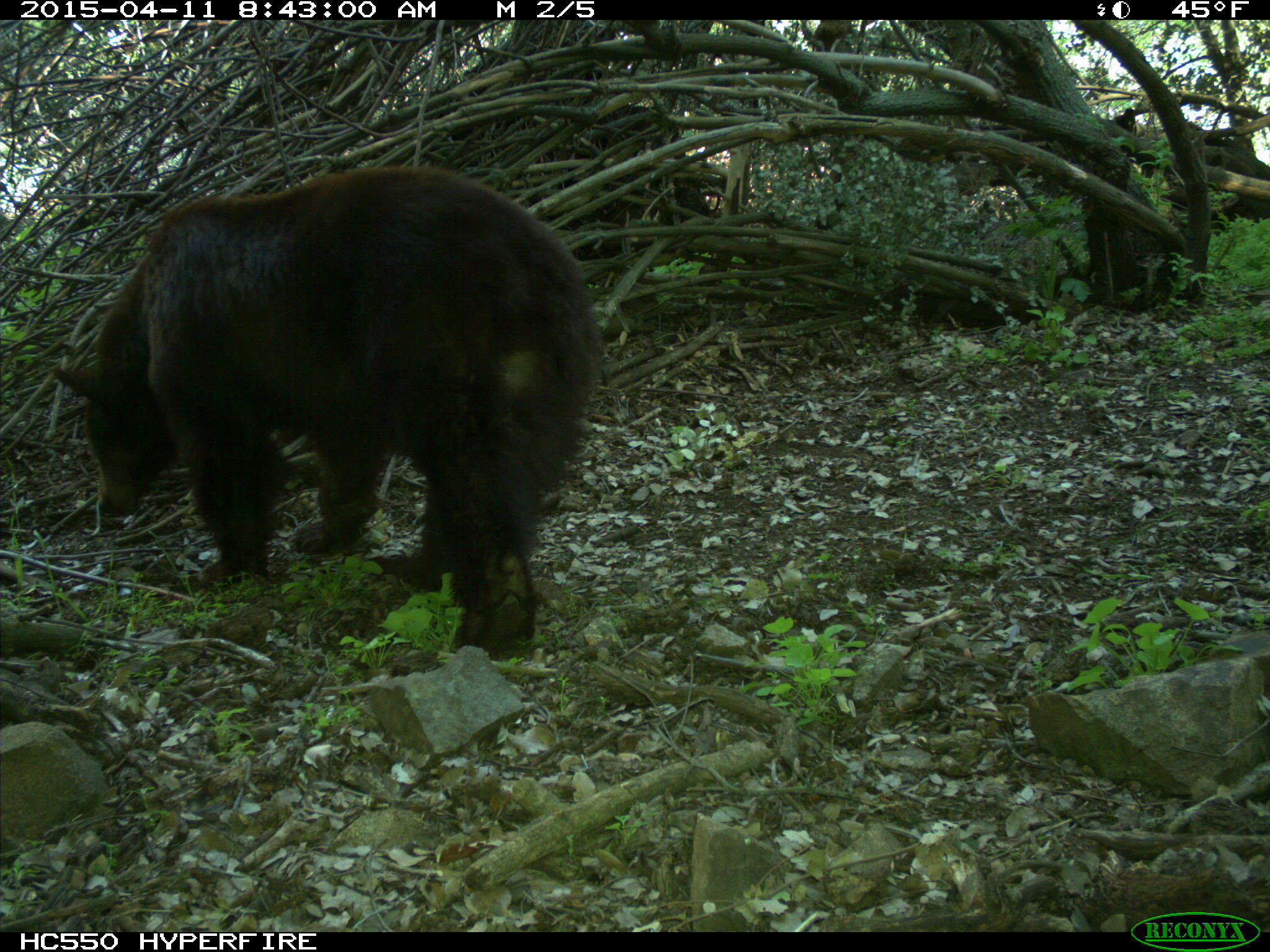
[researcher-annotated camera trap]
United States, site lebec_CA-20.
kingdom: Animalia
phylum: Chordata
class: Mammalia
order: Carnivora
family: Ursidae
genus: Ursus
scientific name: Ursus americanus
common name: american black bear